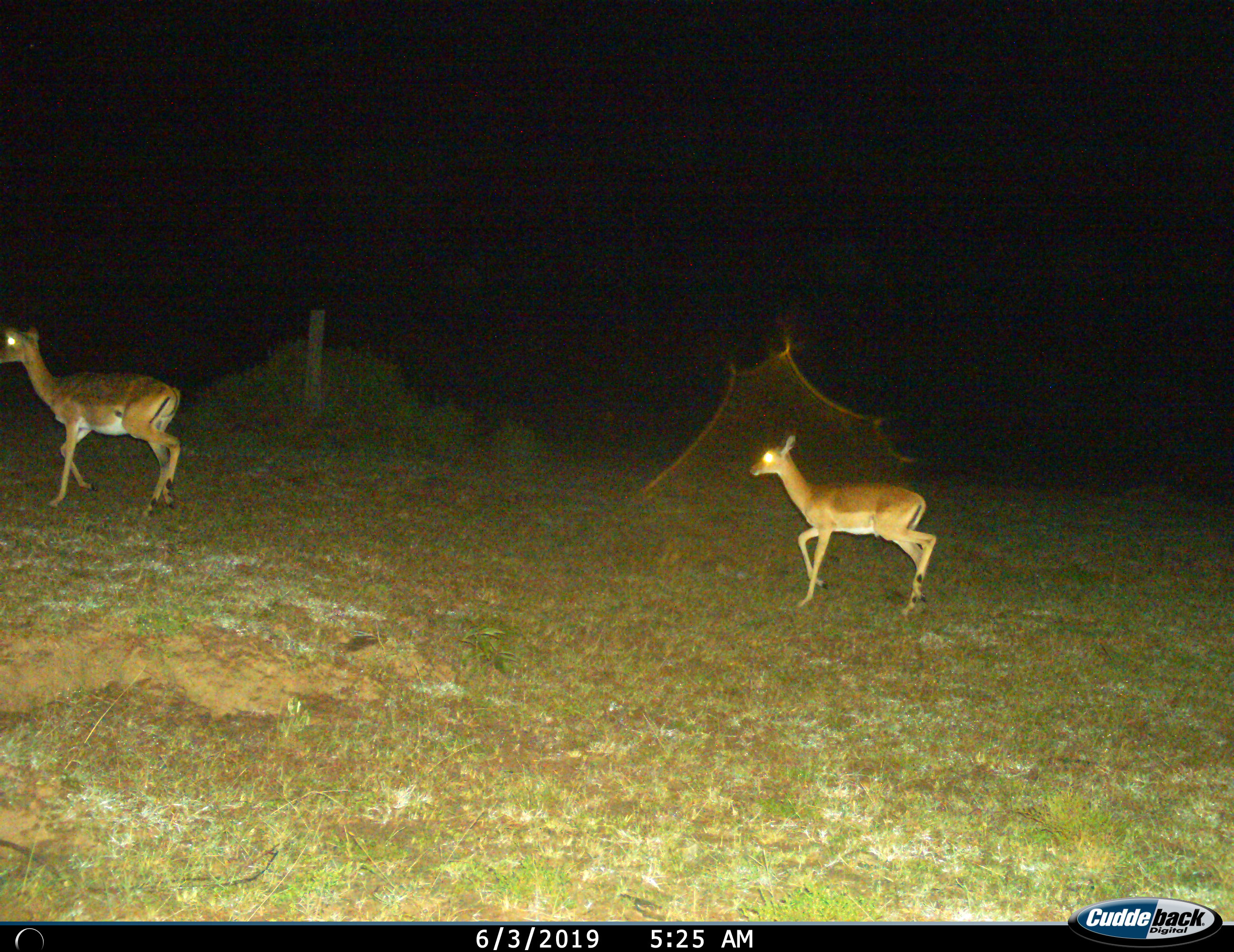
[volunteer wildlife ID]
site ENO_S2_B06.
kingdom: Animalia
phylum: Chordata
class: Mammalia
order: Artiodactyla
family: Bovidae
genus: Aepyceros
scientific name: Aepyceros melampus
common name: impala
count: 2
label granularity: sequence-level